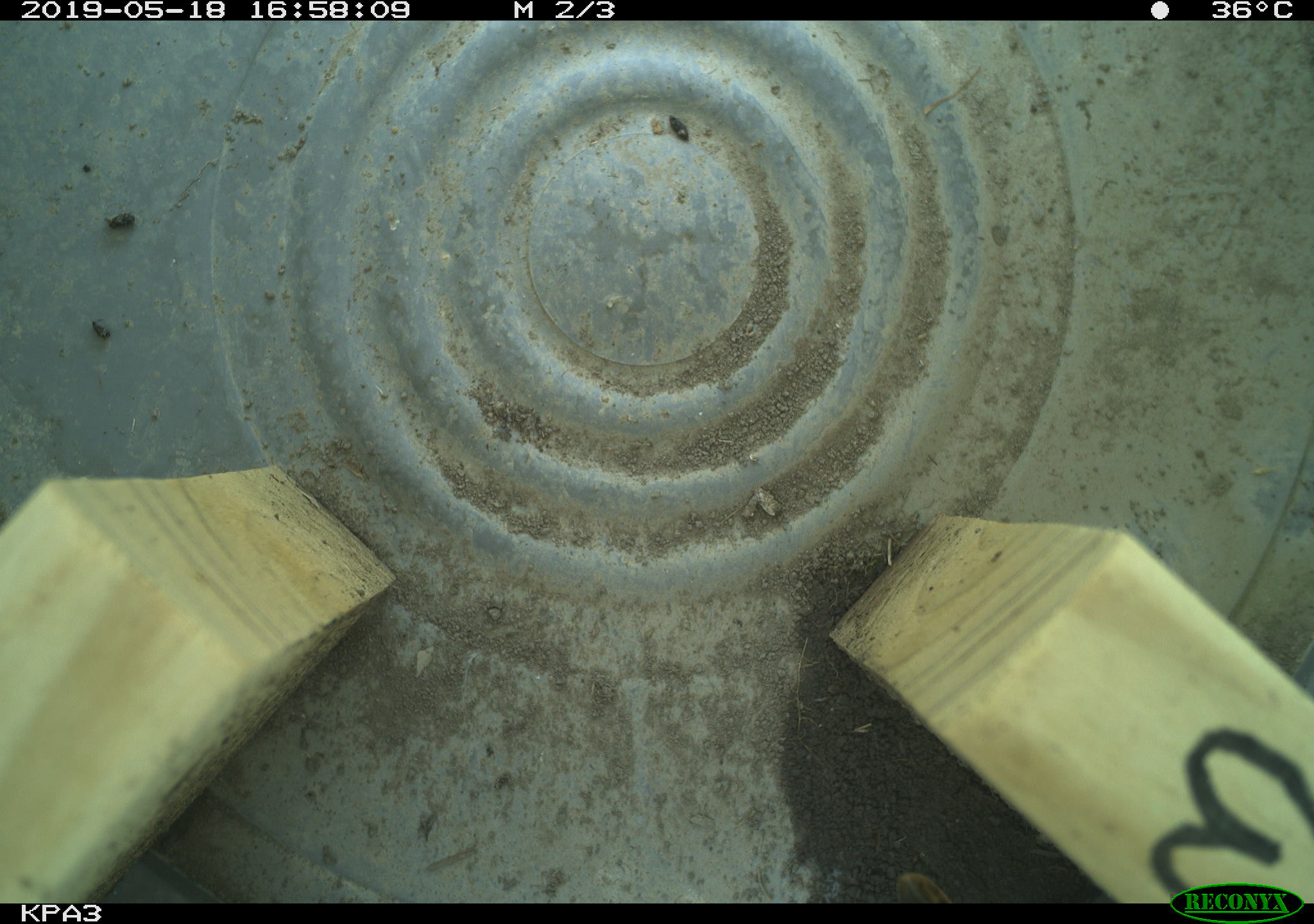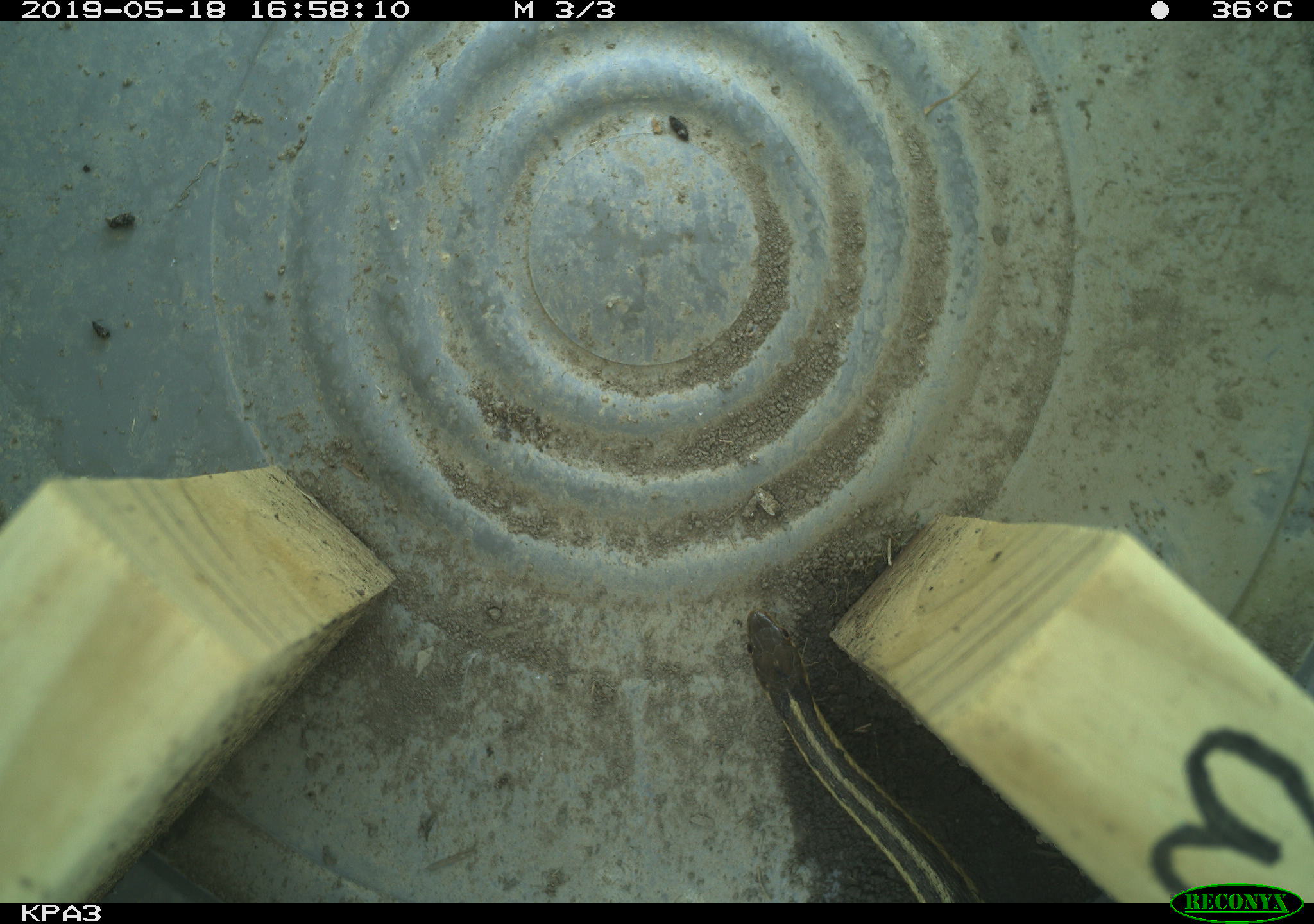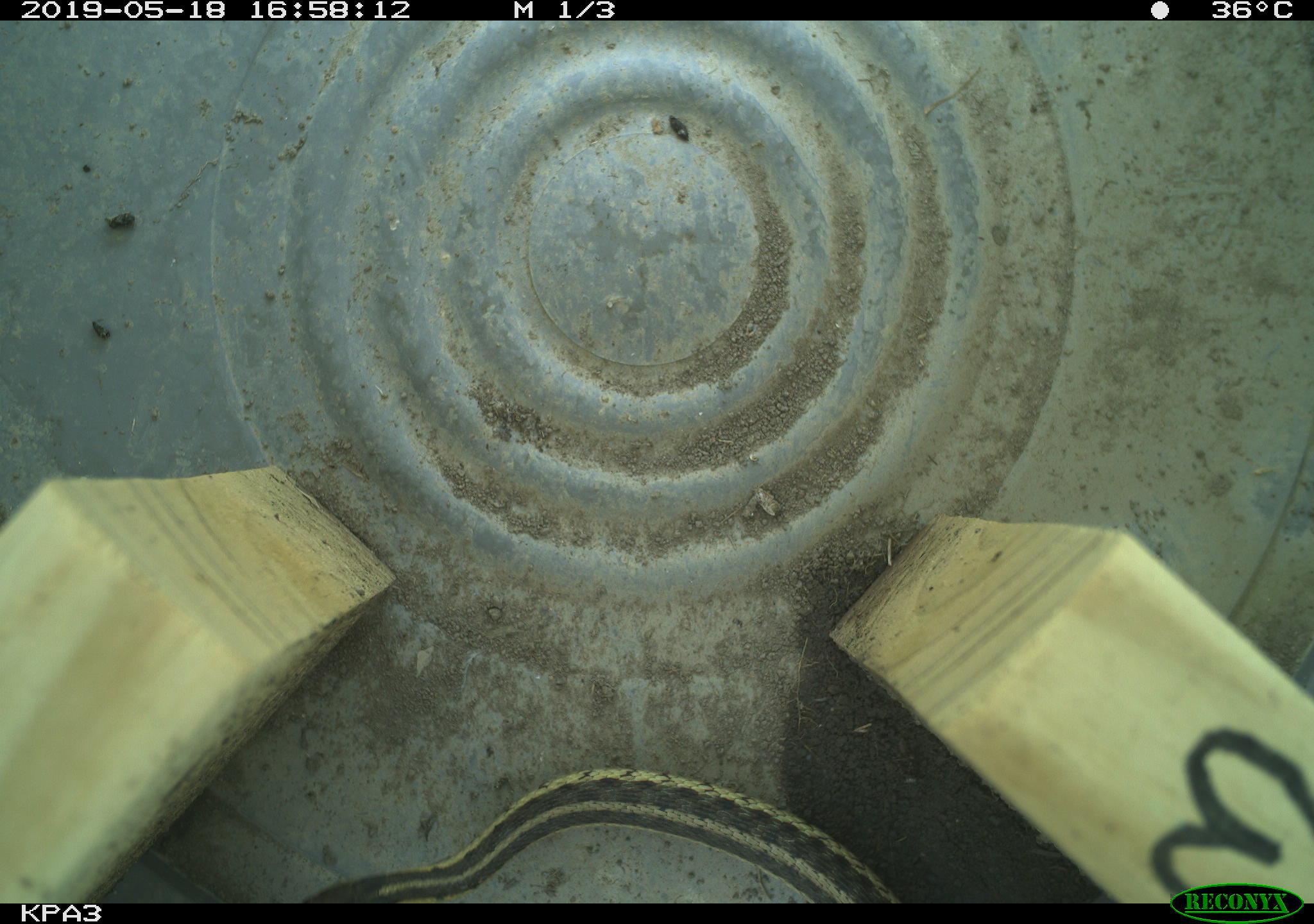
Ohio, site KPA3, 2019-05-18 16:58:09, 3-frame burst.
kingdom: Animalia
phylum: Chordata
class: Reptilia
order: Squamata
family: Colubridae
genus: Thamnophis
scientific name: Thamnophis sirtalis sirtalis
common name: eastern gartersnake